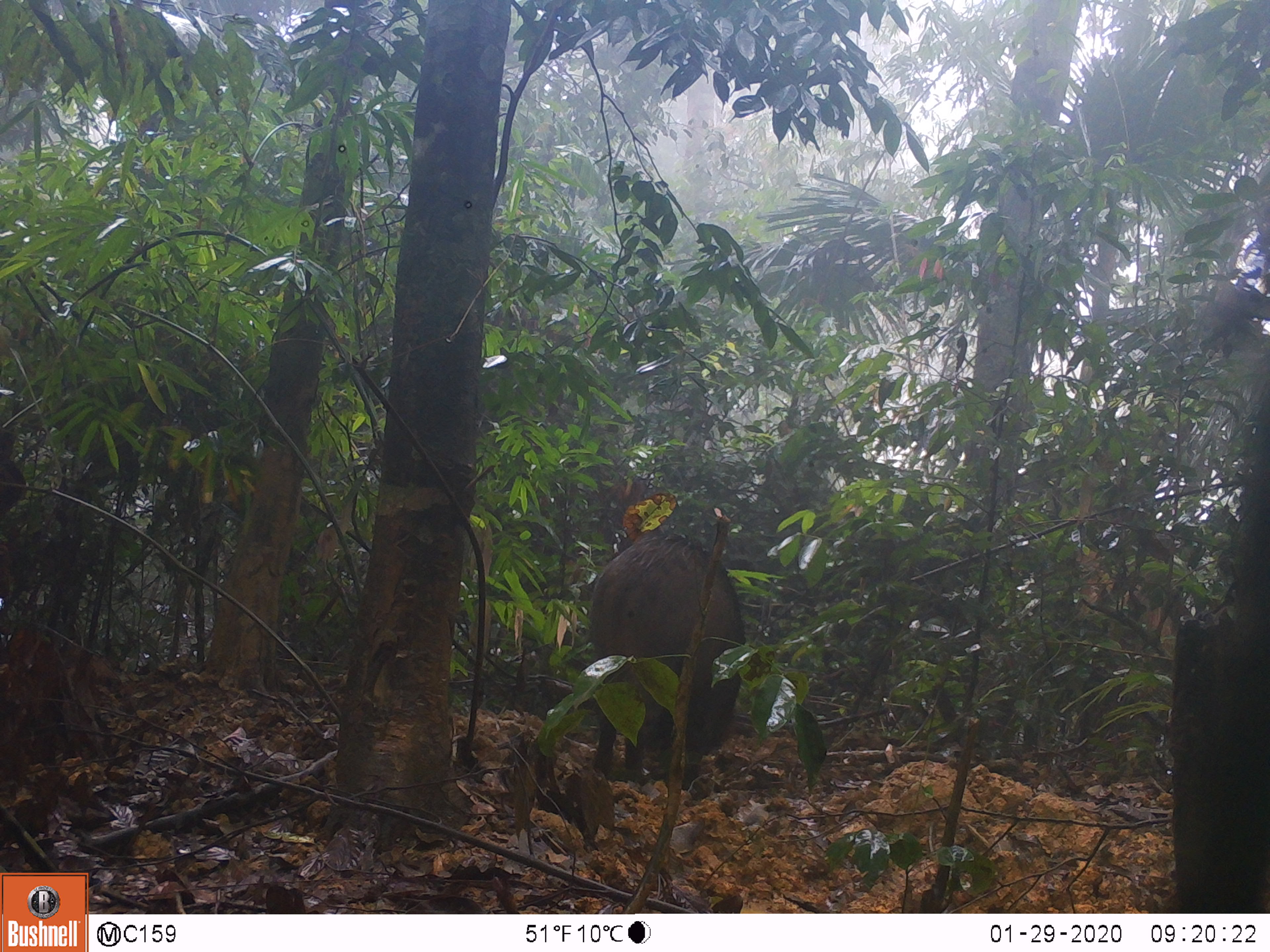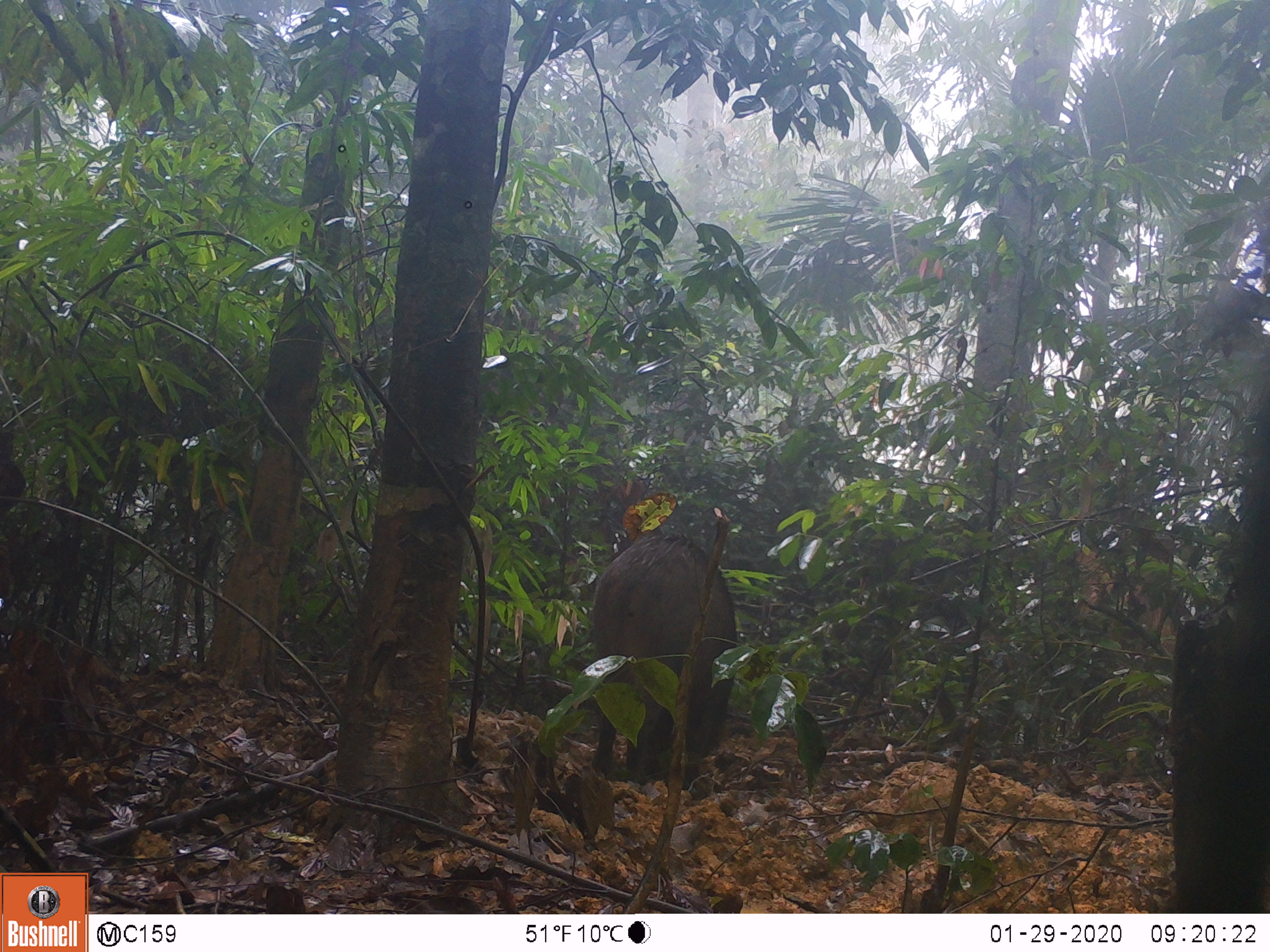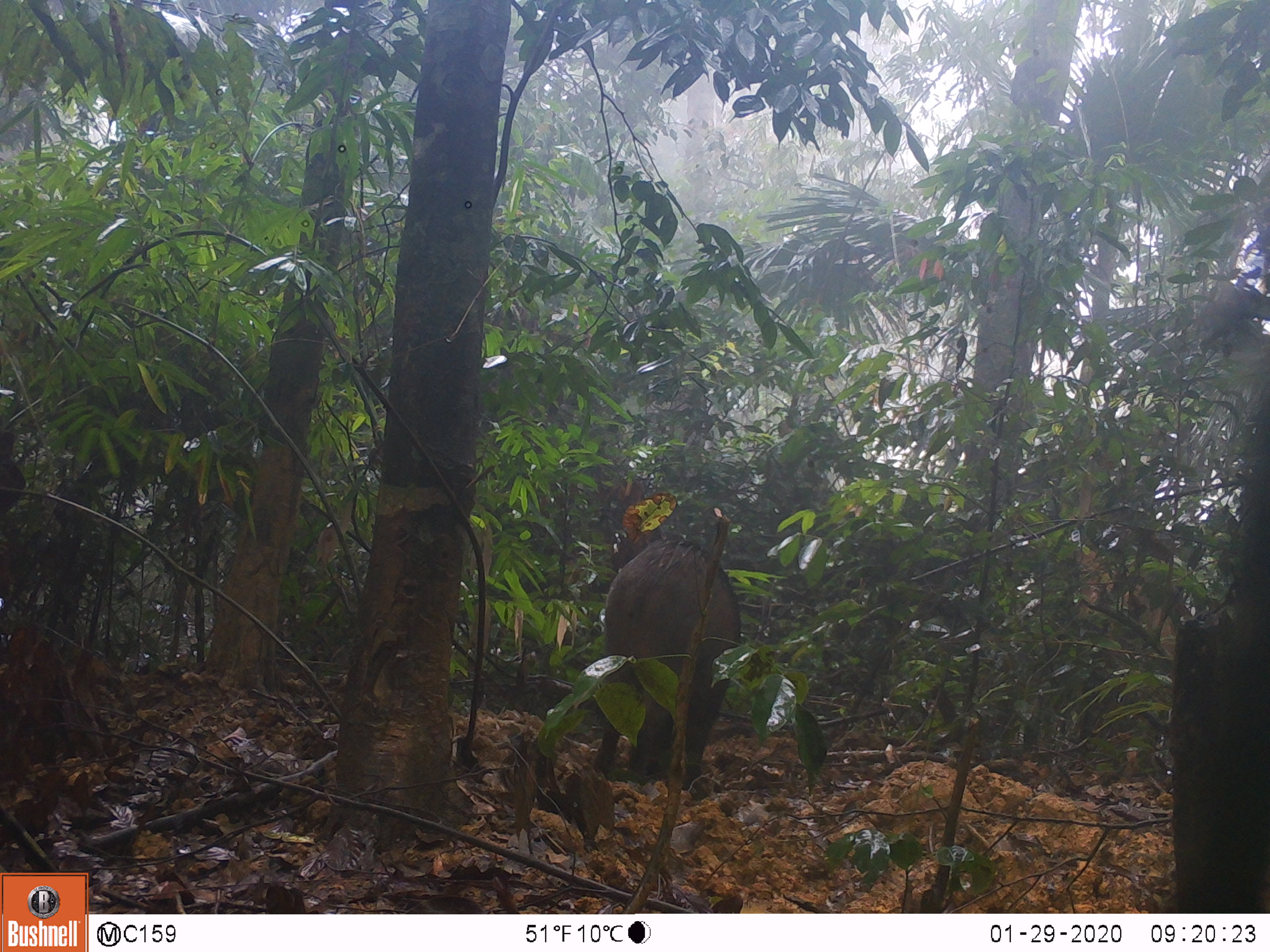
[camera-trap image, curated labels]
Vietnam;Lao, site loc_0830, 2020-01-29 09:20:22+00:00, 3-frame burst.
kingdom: Animalia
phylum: Chordata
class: Mammalia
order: Artiodactyla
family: Suidae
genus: Sus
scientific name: Sus scrofa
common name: eurasian wild pig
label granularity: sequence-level